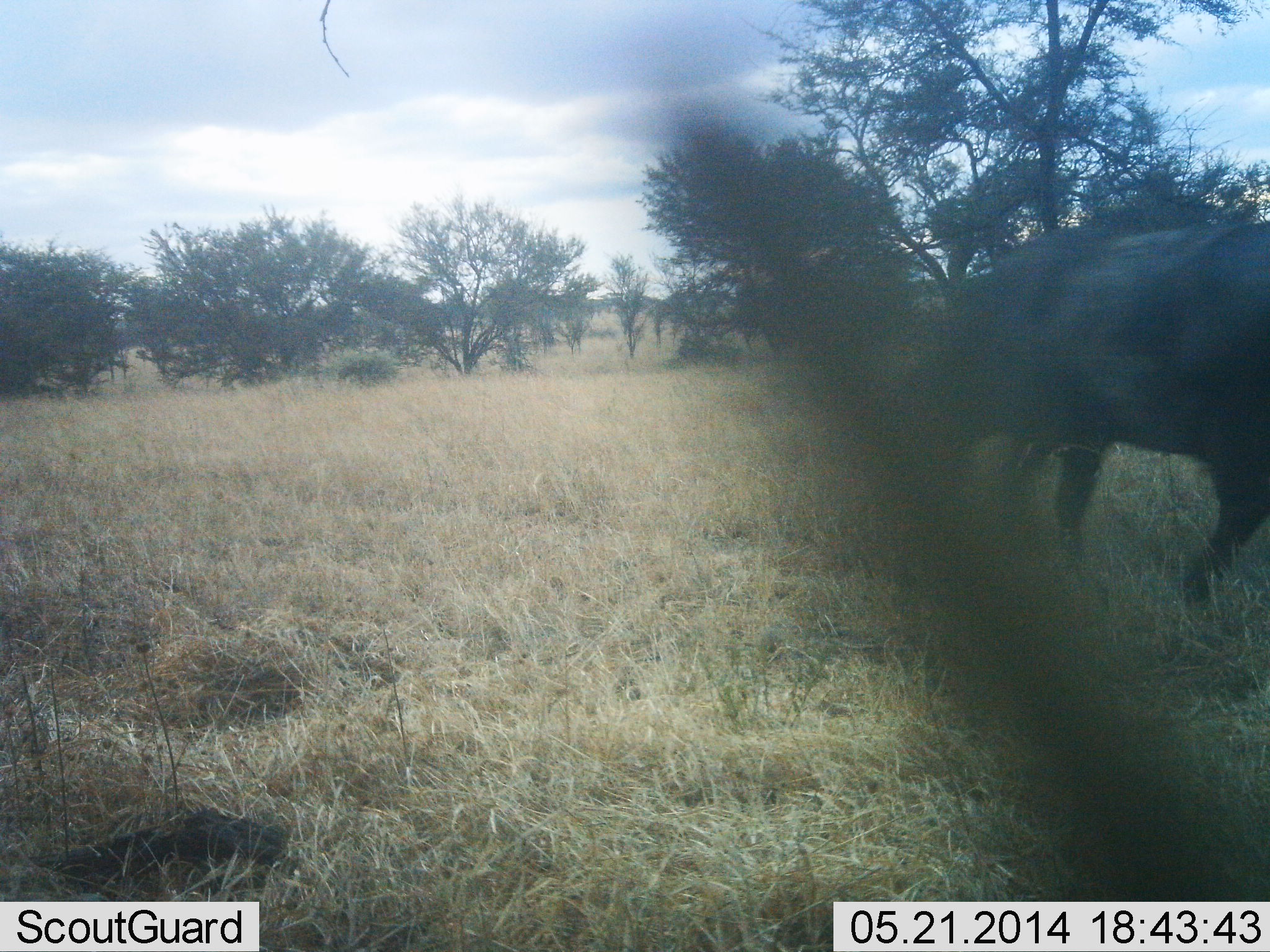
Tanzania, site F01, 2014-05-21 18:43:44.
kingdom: Animalia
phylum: Chordata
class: Mammalia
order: Artiodactyla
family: Bovidae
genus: Syncerus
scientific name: Syncerus caffer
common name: cape buffalo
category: buffalo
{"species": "buffalo (cape buffalo) (Syncerus caffer)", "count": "1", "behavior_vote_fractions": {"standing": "0%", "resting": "0%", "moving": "100%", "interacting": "0%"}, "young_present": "0%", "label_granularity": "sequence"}